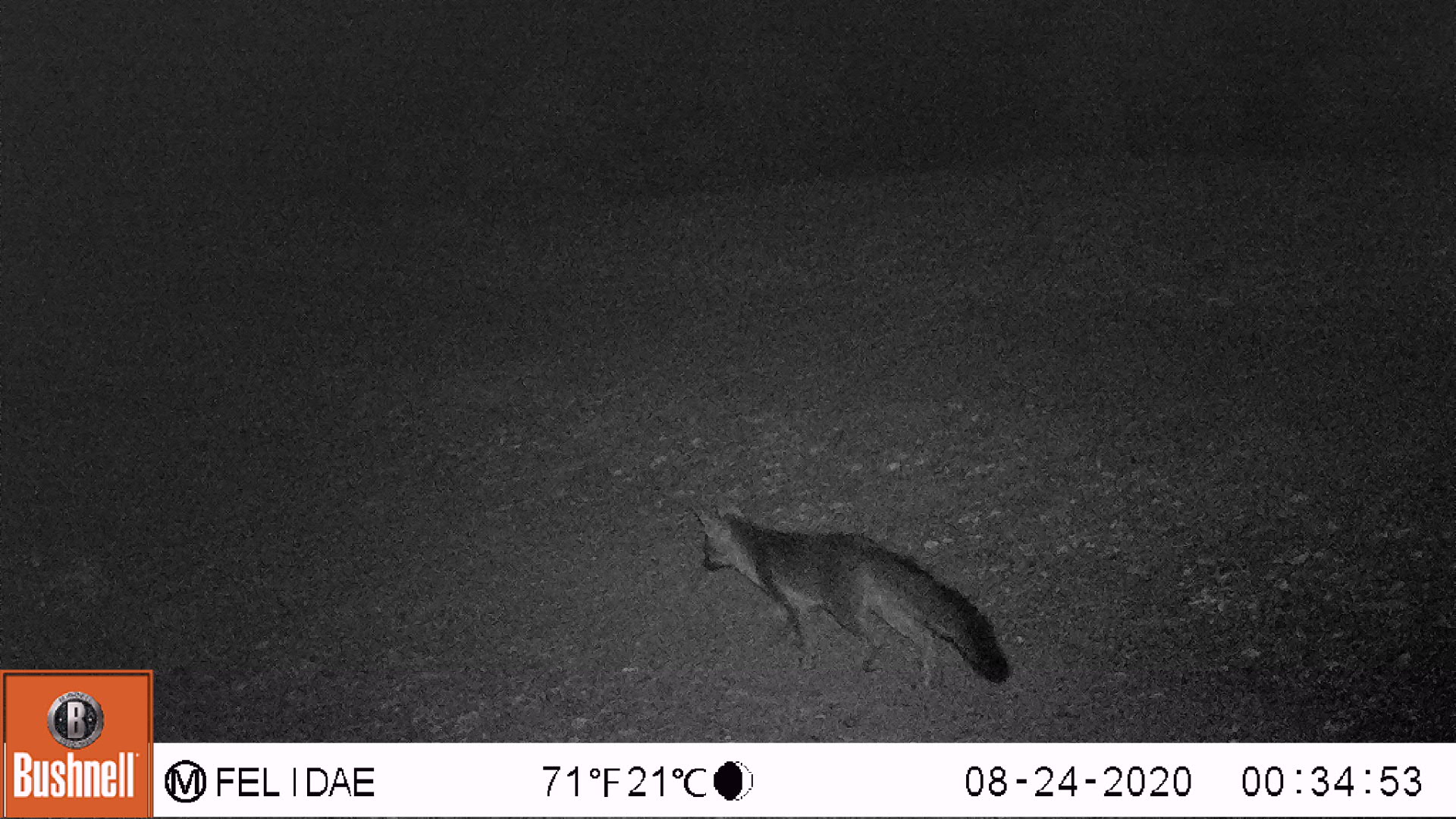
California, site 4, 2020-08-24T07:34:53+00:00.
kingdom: Animalia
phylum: Chordata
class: Mammalia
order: Carnivora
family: Canidae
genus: Urocyon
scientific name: Urocyon cinereoargenteus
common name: gray fox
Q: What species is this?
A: Gray fox (Urocyon cinereoargenteus).